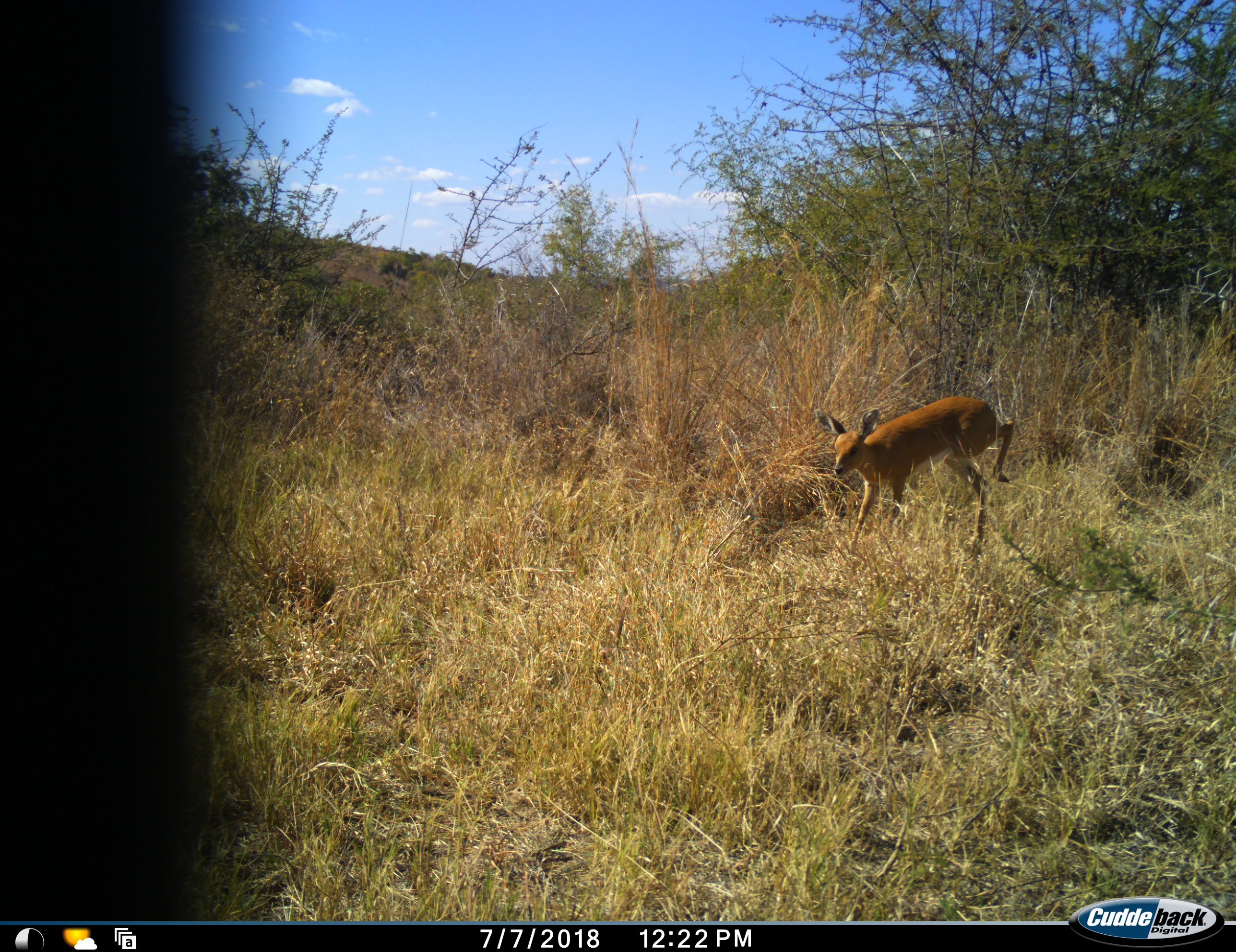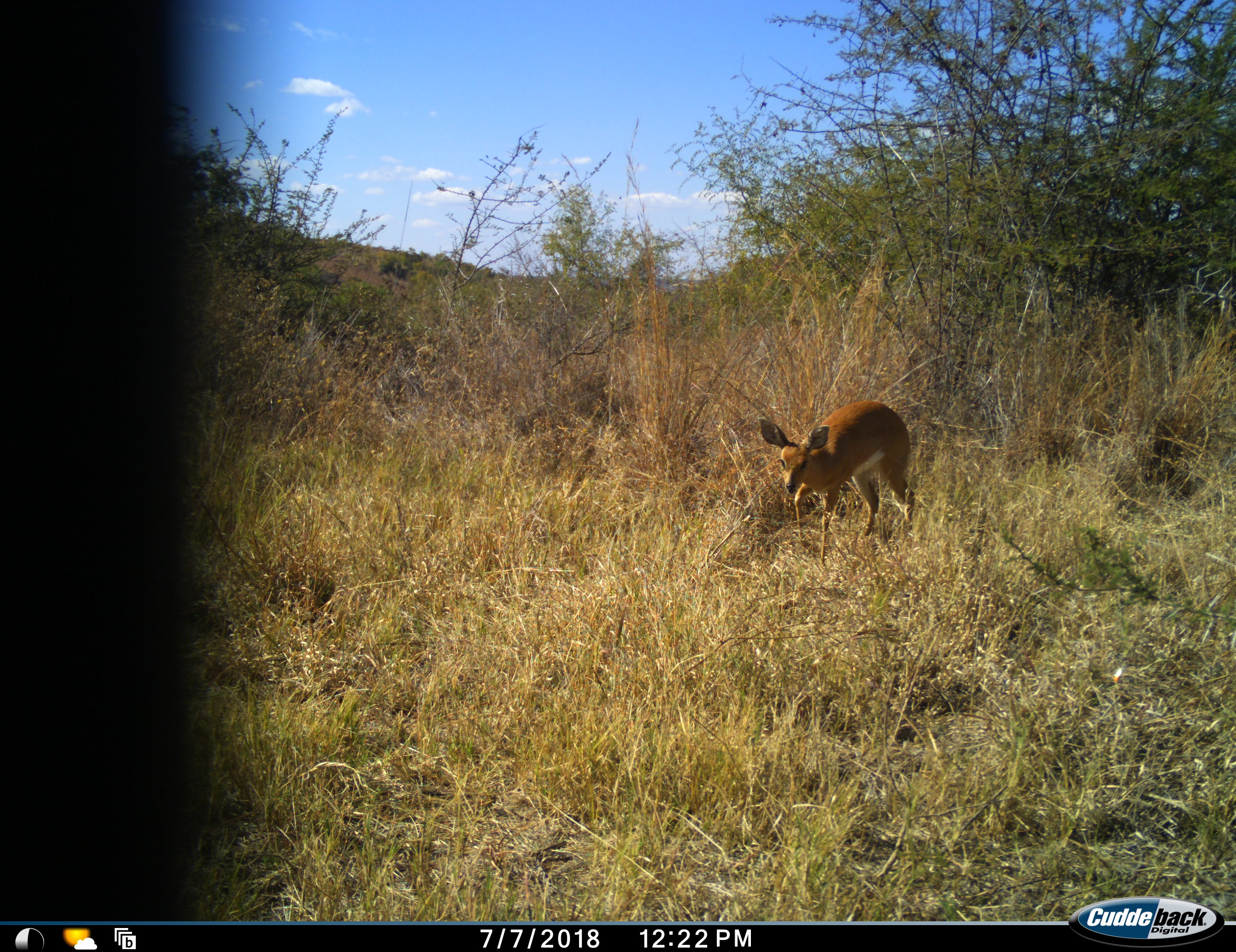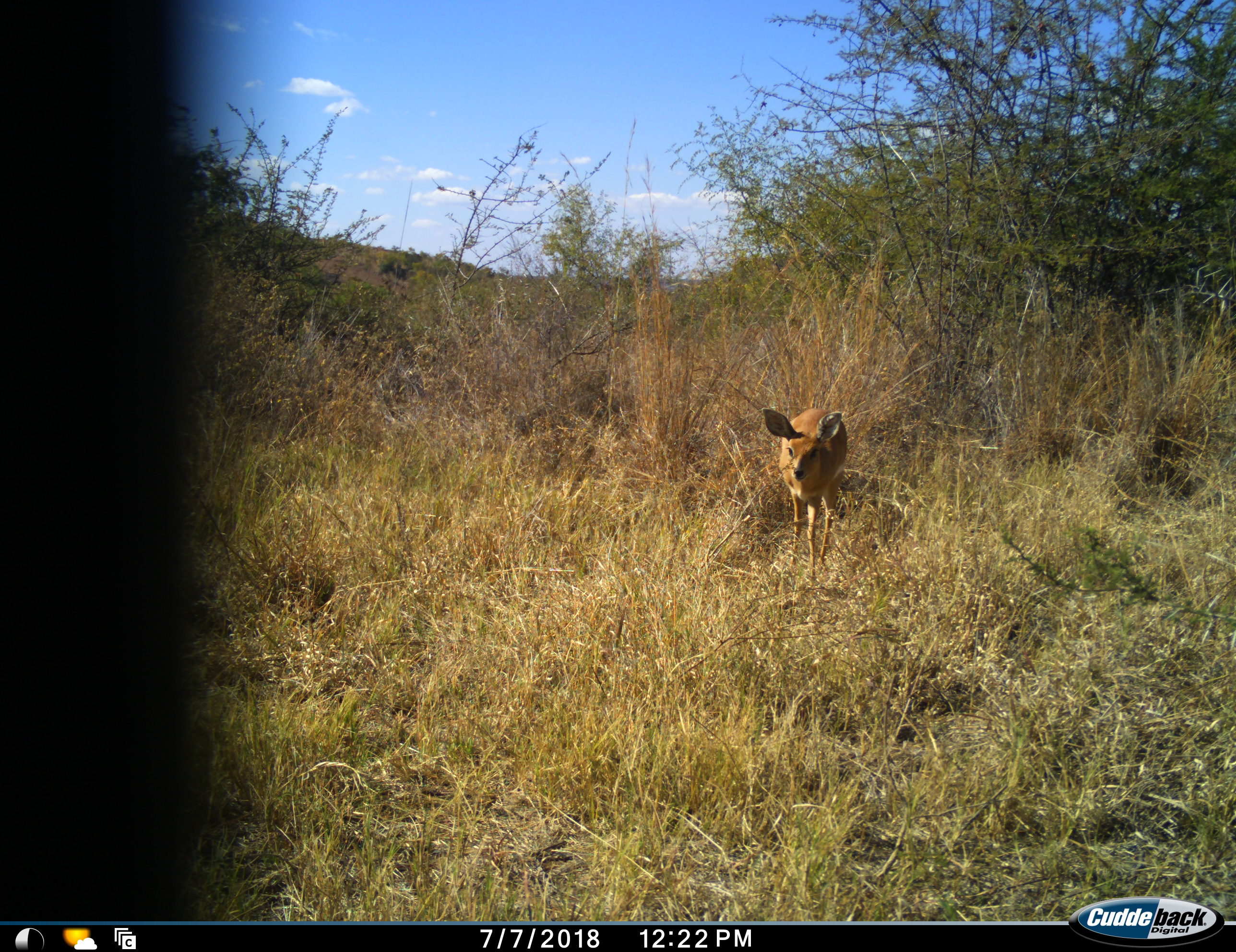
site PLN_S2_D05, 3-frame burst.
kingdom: Animalia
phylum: Chordata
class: Mammalia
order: Artiodactyla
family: Bovidae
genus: Raphicerus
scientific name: Raphicerus campestris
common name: steenbok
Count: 1.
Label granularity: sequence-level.